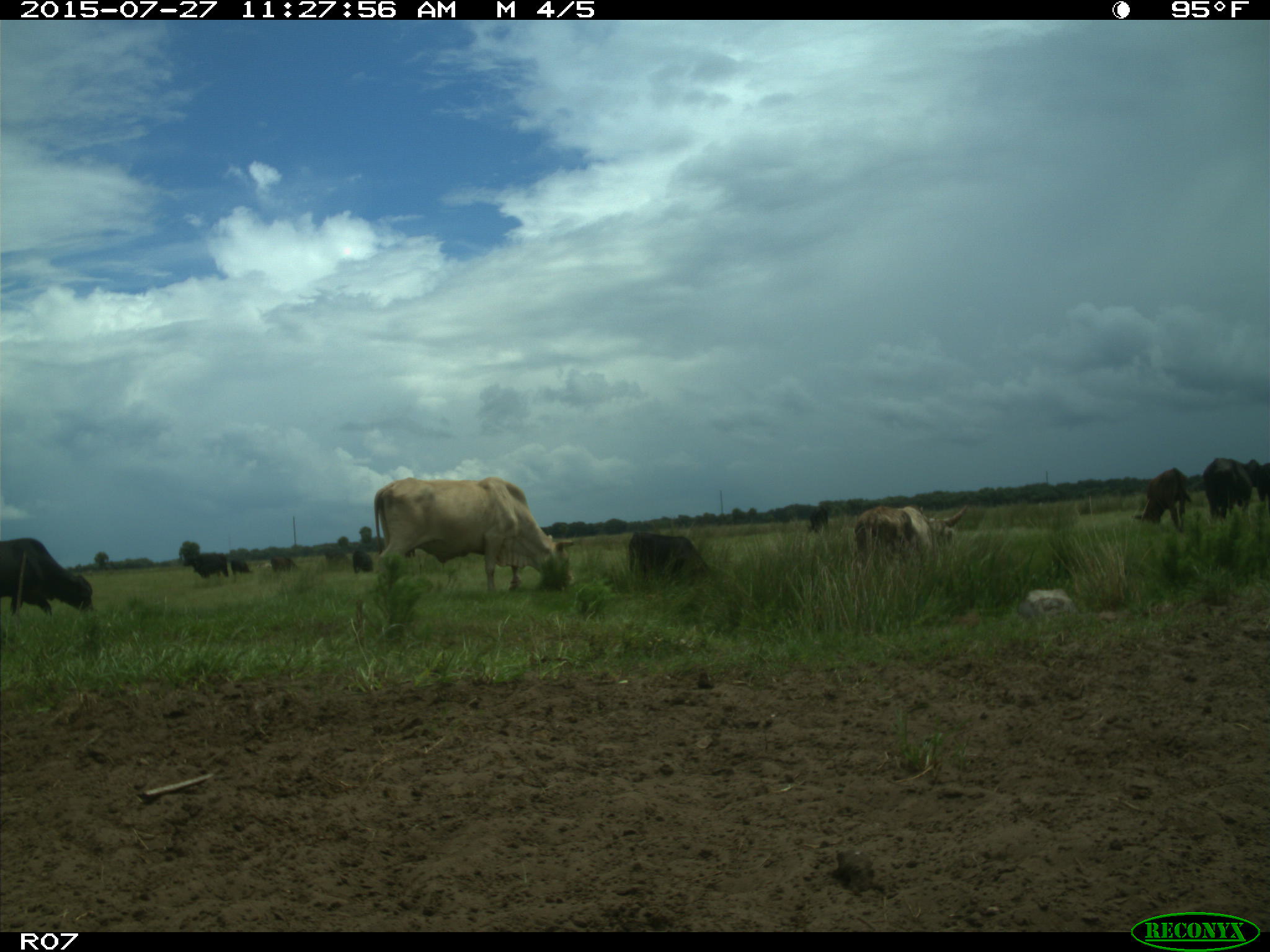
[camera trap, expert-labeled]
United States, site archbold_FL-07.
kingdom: Animalia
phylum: Chordata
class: Mammalia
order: Artiodactyla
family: Bovidae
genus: Bos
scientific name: Bos taurus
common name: domestic cow